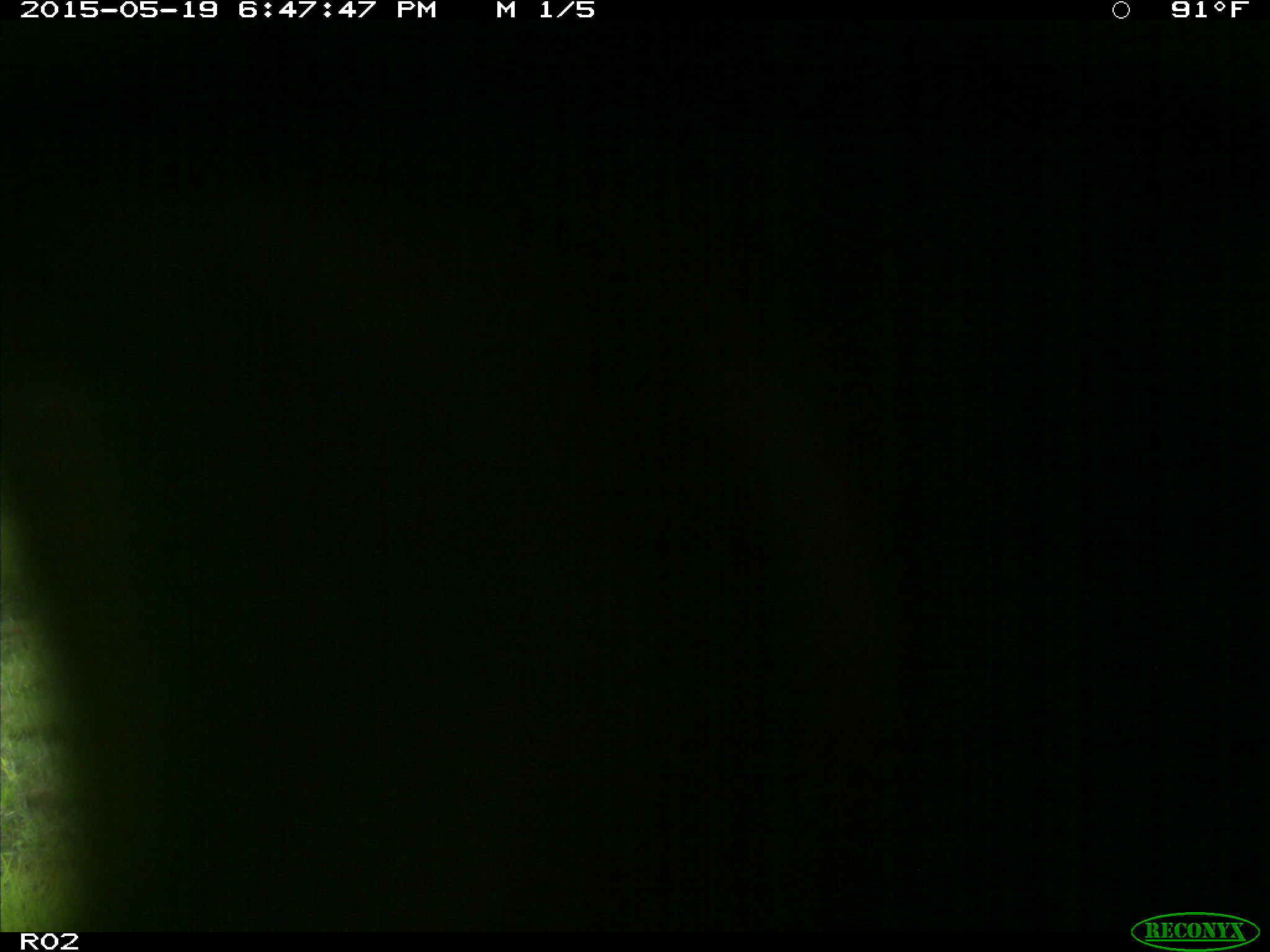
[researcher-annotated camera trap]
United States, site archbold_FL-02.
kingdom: Animalia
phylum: Chordata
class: Mammalia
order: Artiodactyla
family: Bovidae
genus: Bos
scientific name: Bos taurus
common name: domestic cow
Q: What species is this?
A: Bos taurus (domestic cow).